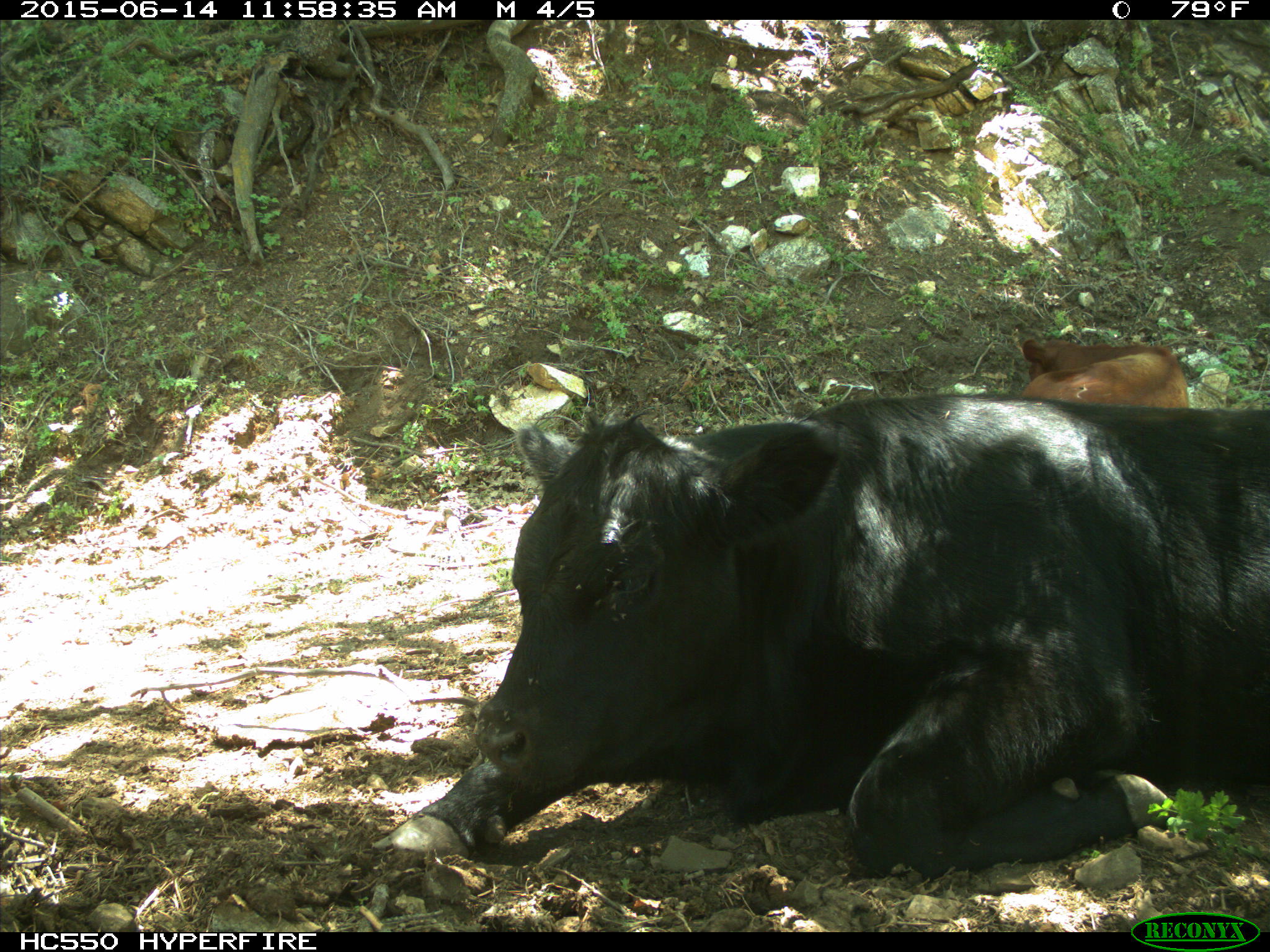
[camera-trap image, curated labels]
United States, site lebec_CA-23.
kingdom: Animalia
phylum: Chordata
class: Mammalia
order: Artiodactyla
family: Bovidae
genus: Bos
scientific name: Bos taurus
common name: domestic cow